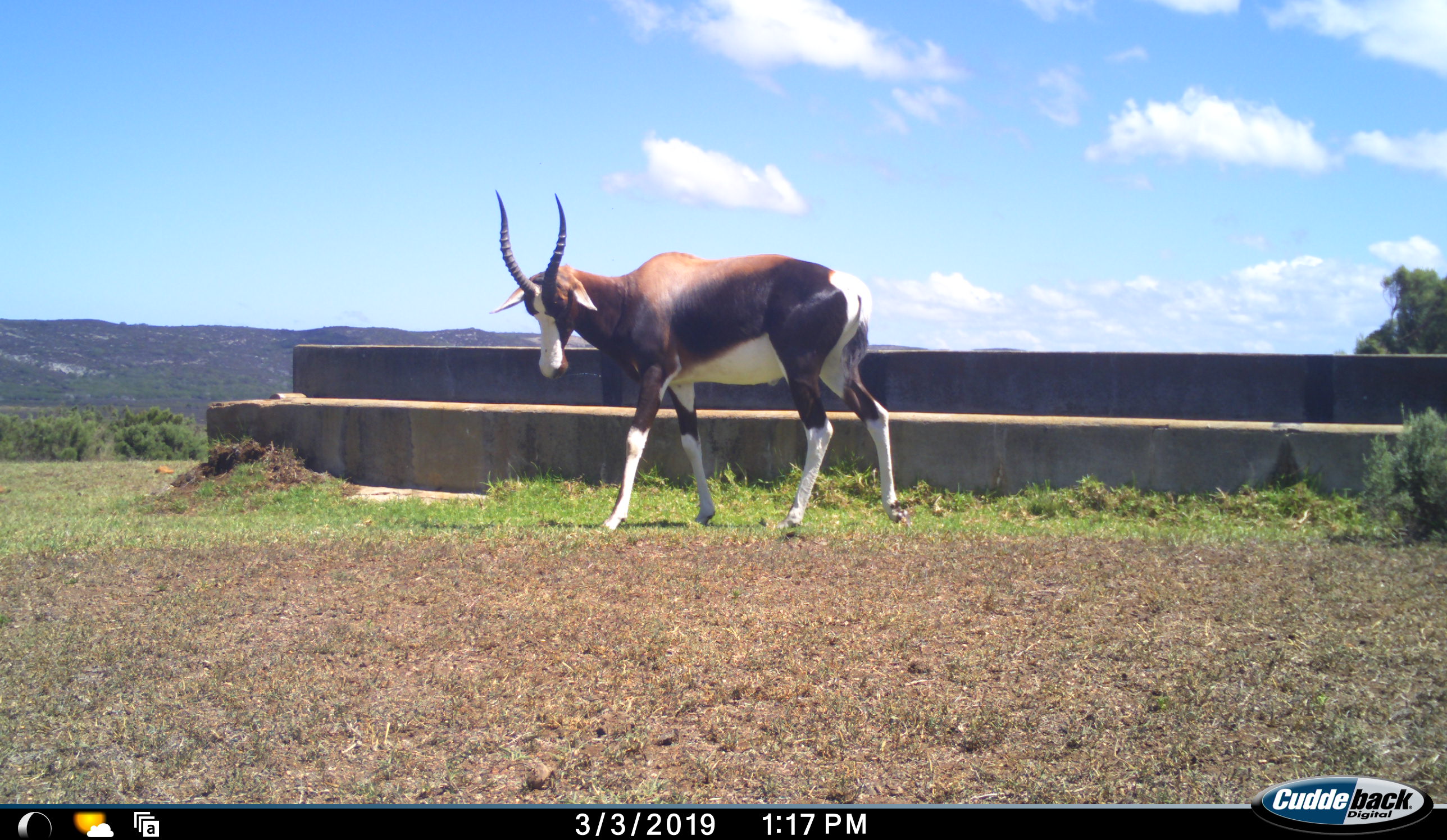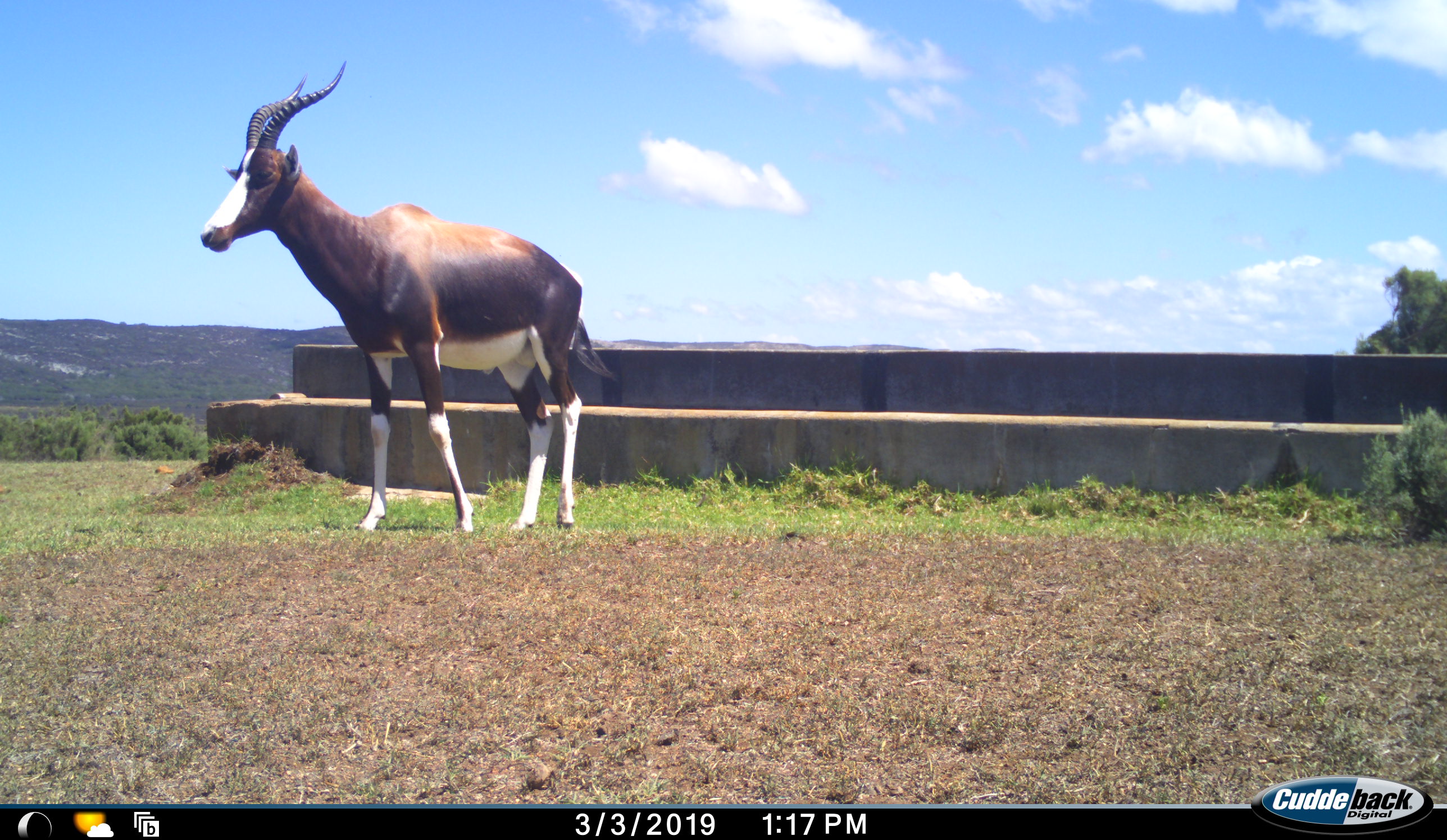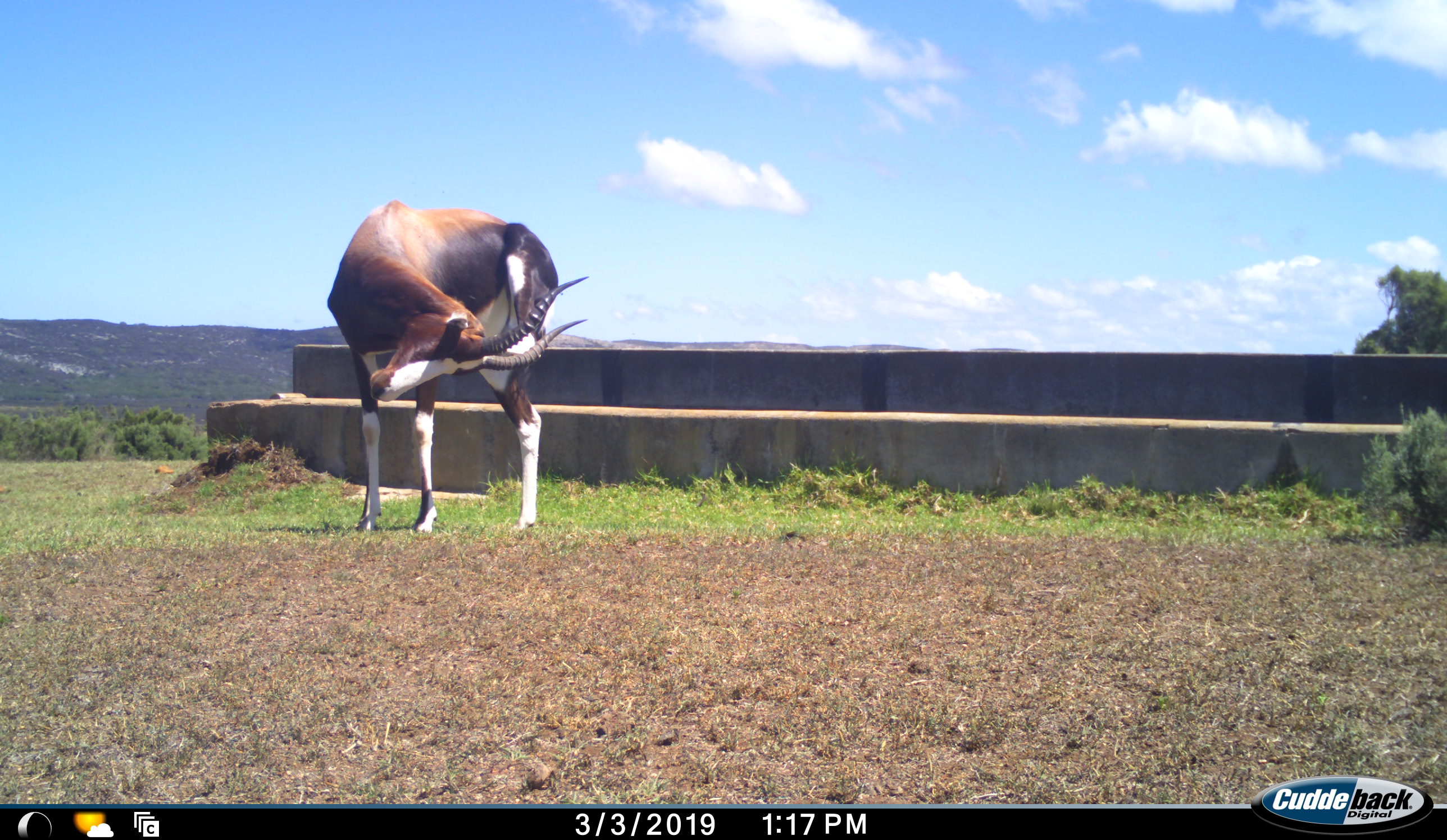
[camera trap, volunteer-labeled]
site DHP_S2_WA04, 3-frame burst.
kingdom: Animalia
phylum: Chordata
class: Mammalia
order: Artiodactyla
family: Bovidae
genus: Damaliscus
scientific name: Damaliscus pygargus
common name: bontebok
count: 1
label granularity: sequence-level